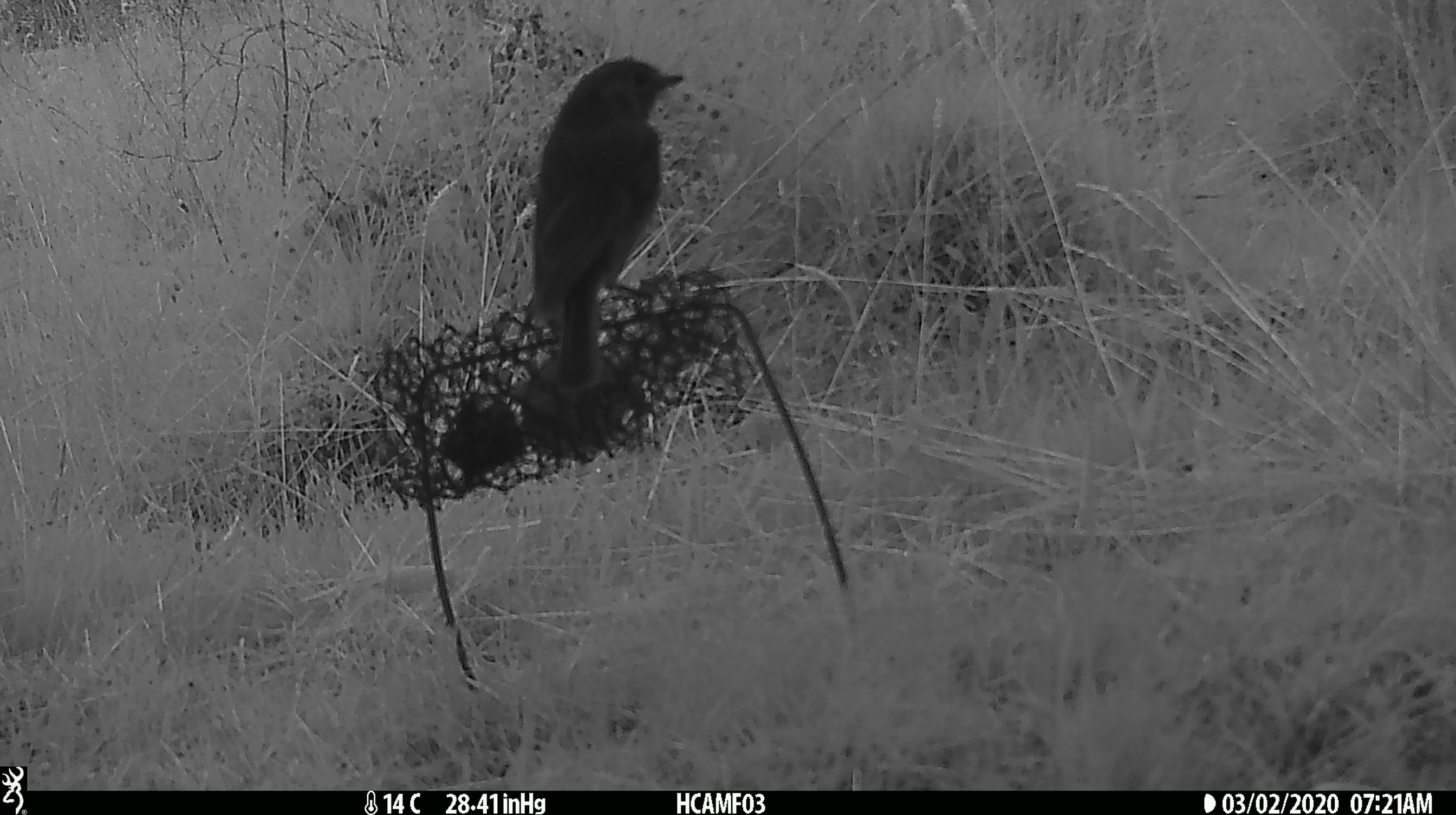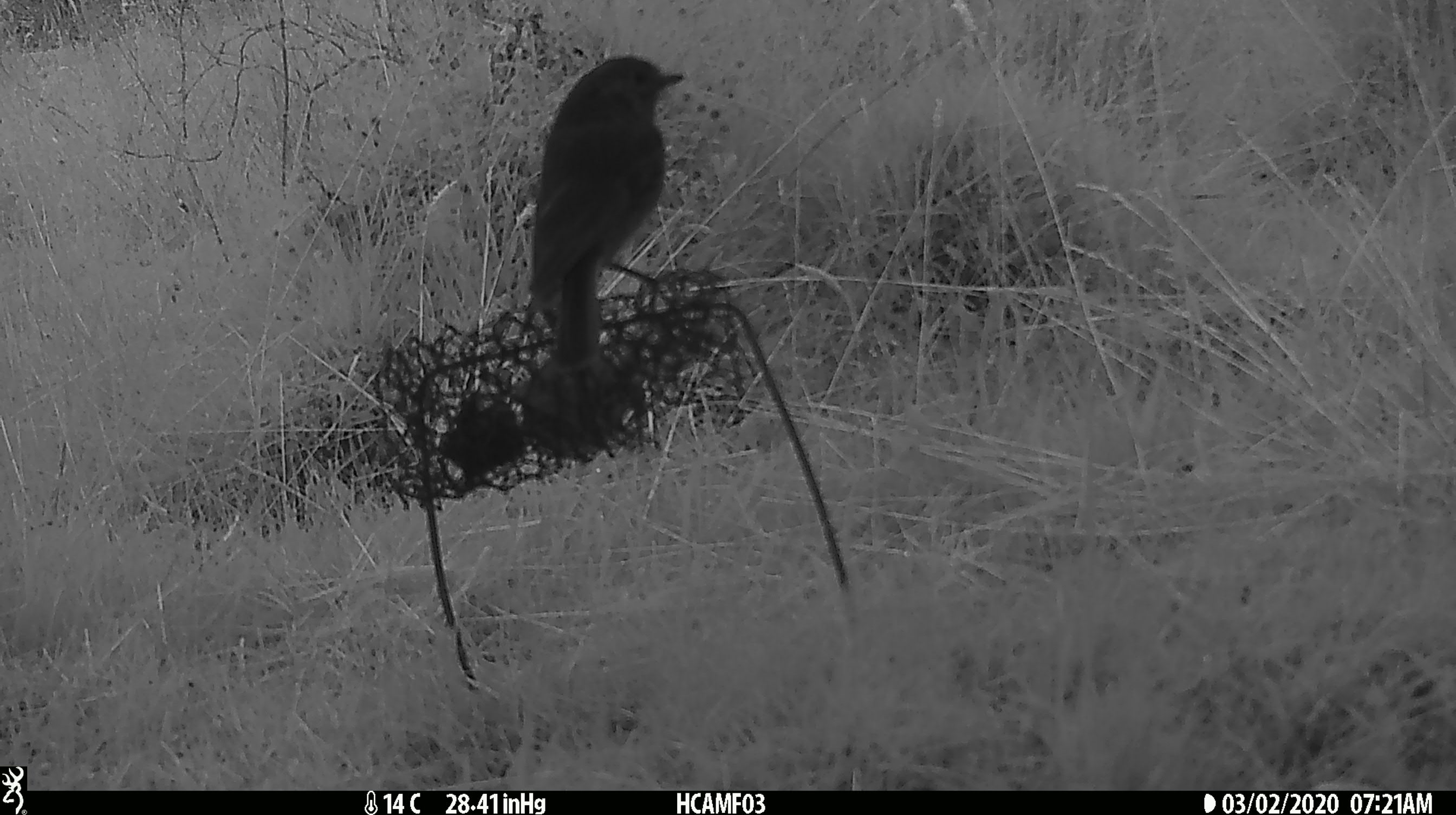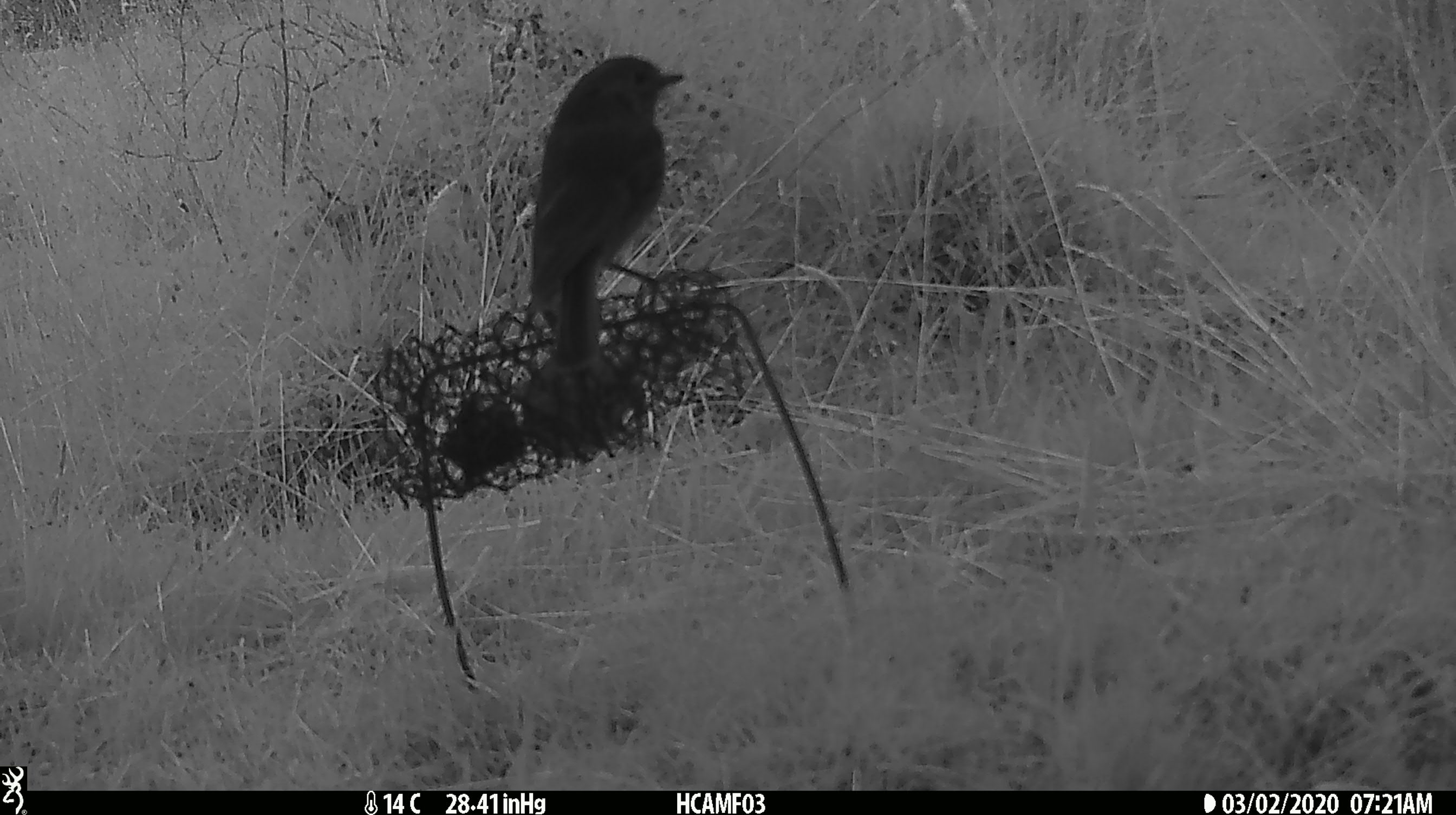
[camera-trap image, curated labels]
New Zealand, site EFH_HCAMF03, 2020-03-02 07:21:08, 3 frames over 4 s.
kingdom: Animalia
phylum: Chordata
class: Aves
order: Passeriformes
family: Petroicidae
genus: Petroica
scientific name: Petroica australis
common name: new zealand robin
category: robin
Robin (new zealand robin) (Petroica australis).